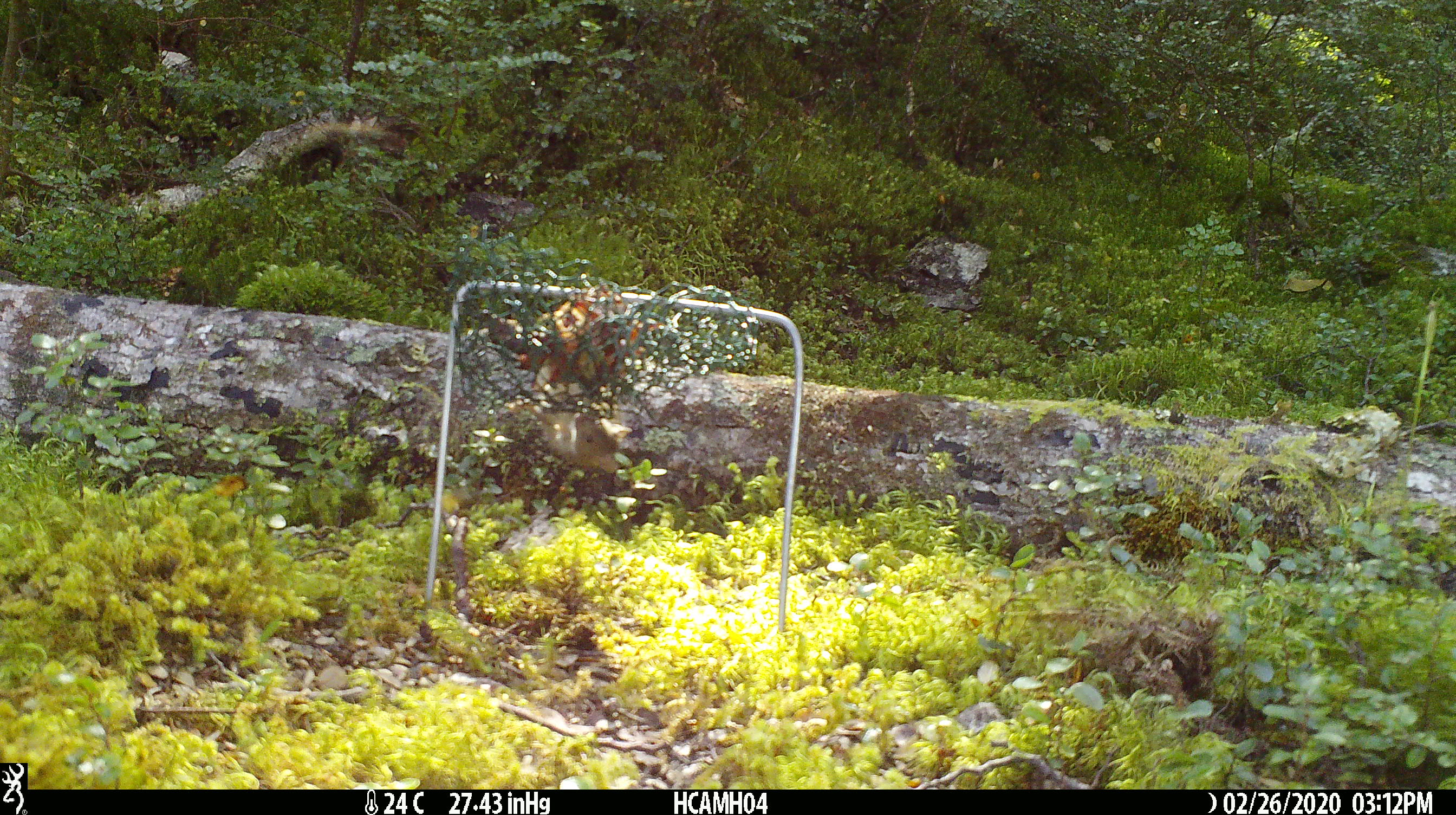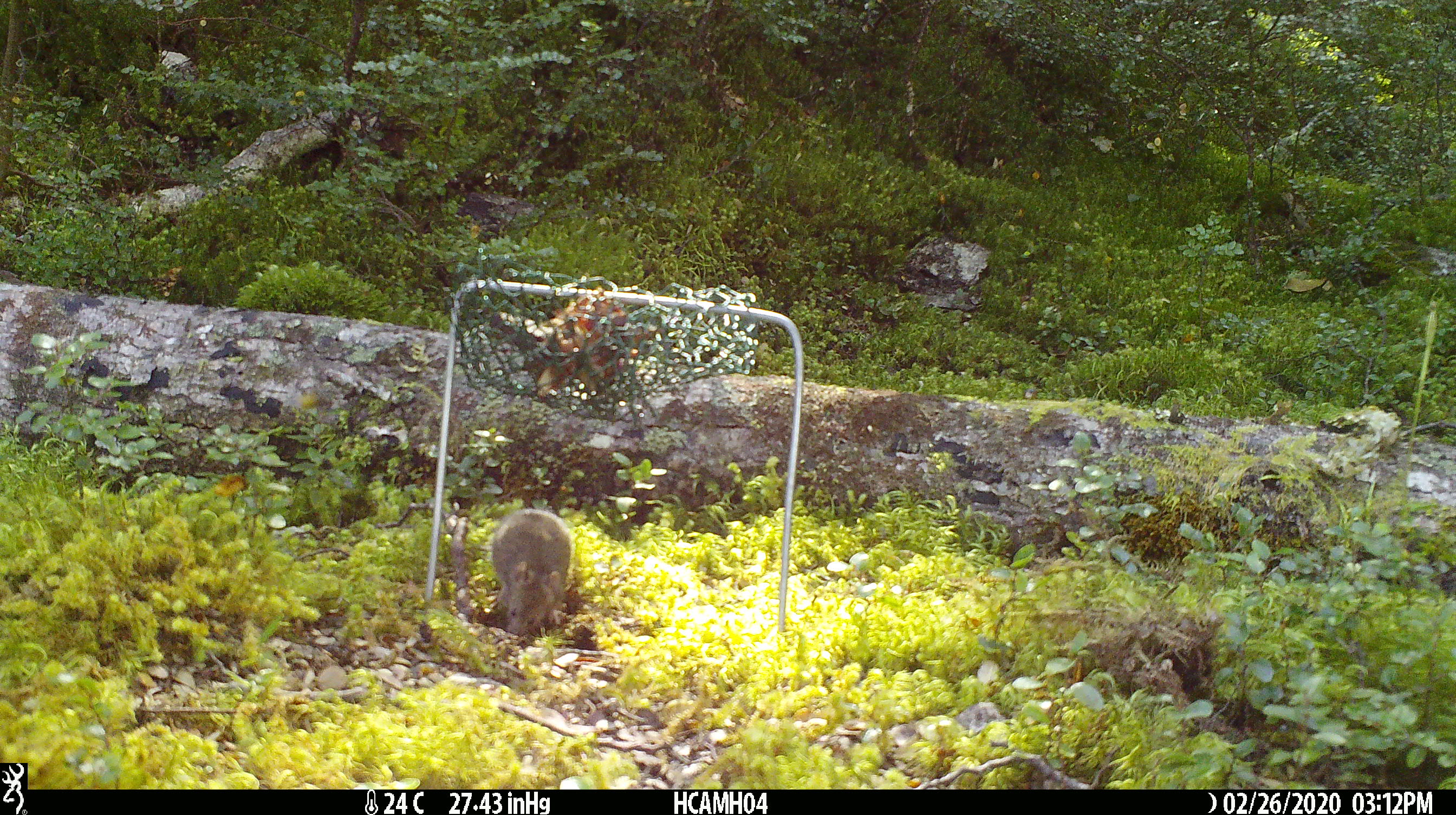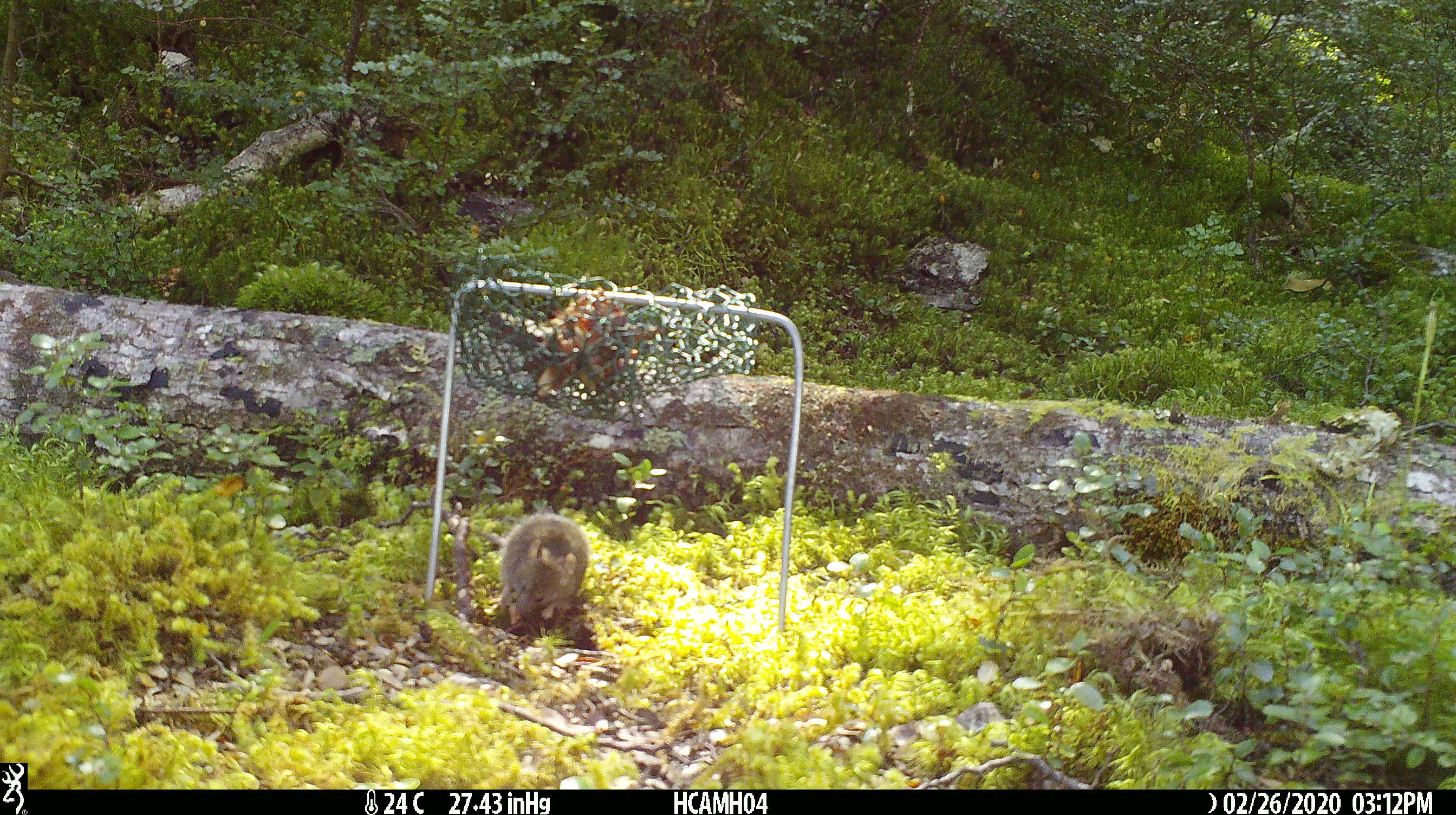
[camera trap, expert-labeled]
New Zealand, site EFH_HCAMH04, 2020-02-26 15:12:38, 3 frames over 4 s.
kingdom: Animalia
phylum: Chordata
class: Mammalia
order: Rodentia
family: Muridae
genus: Mus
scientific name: Mus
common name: mouse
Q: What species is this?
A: Mouse (Mus).